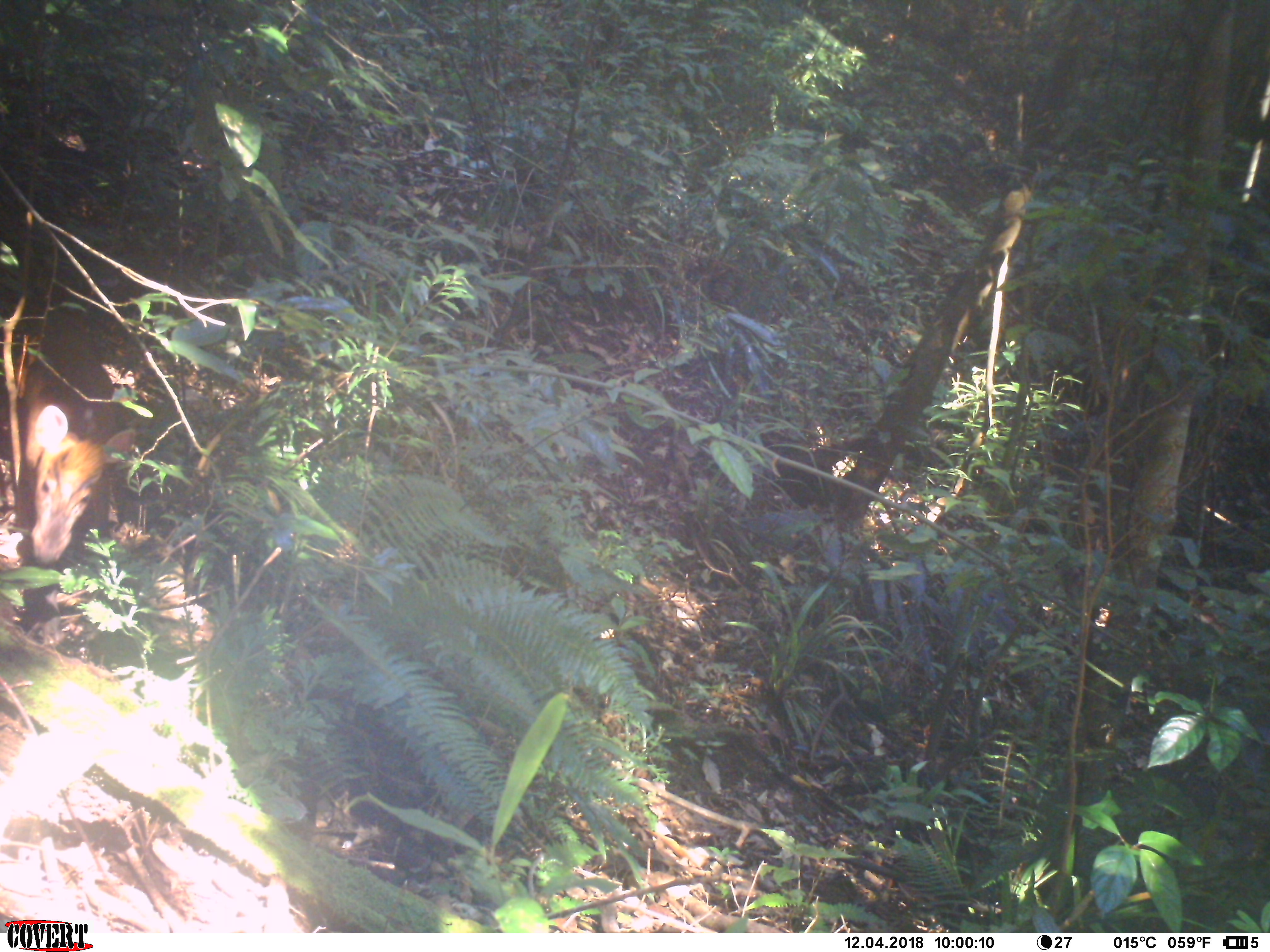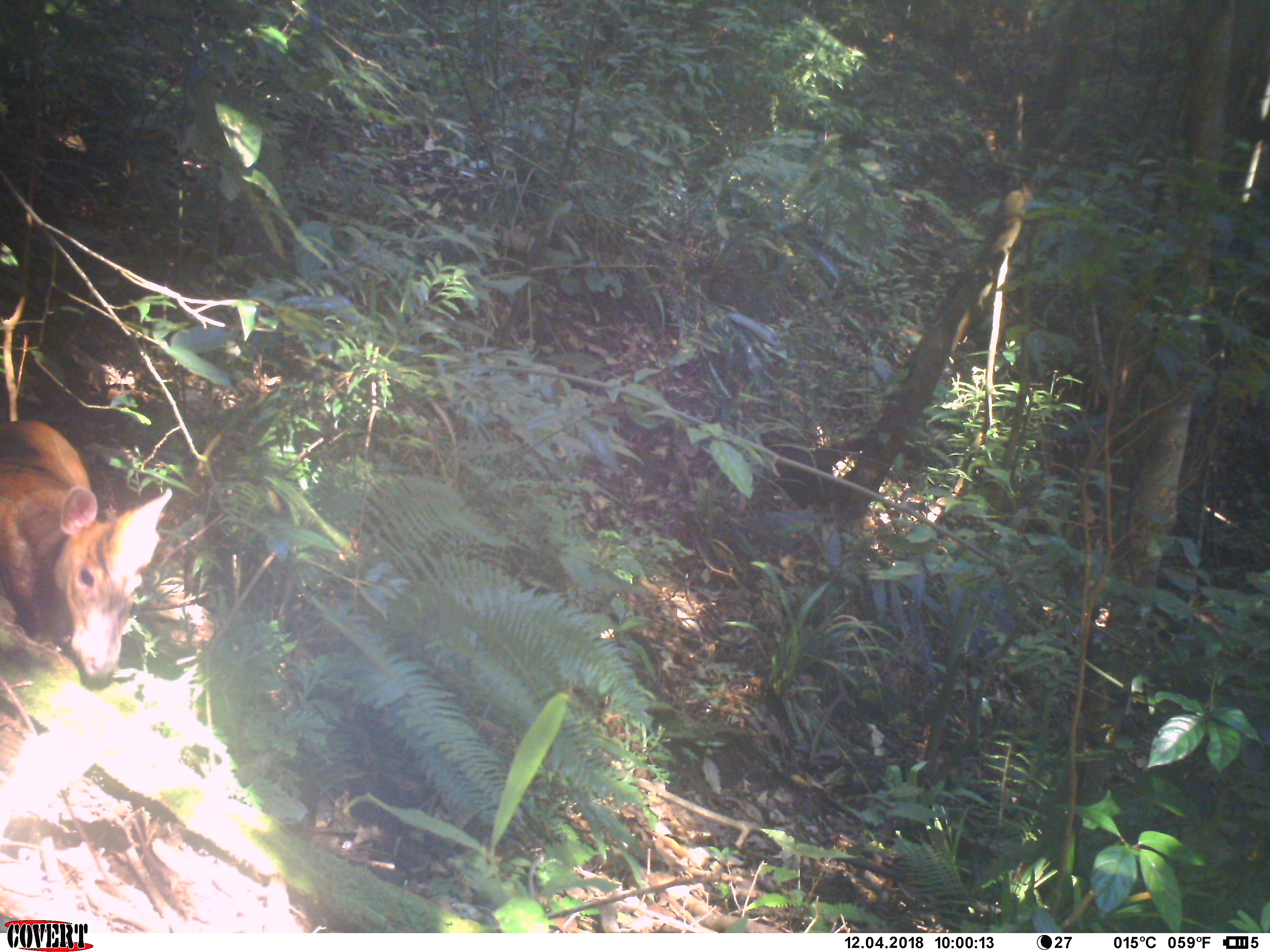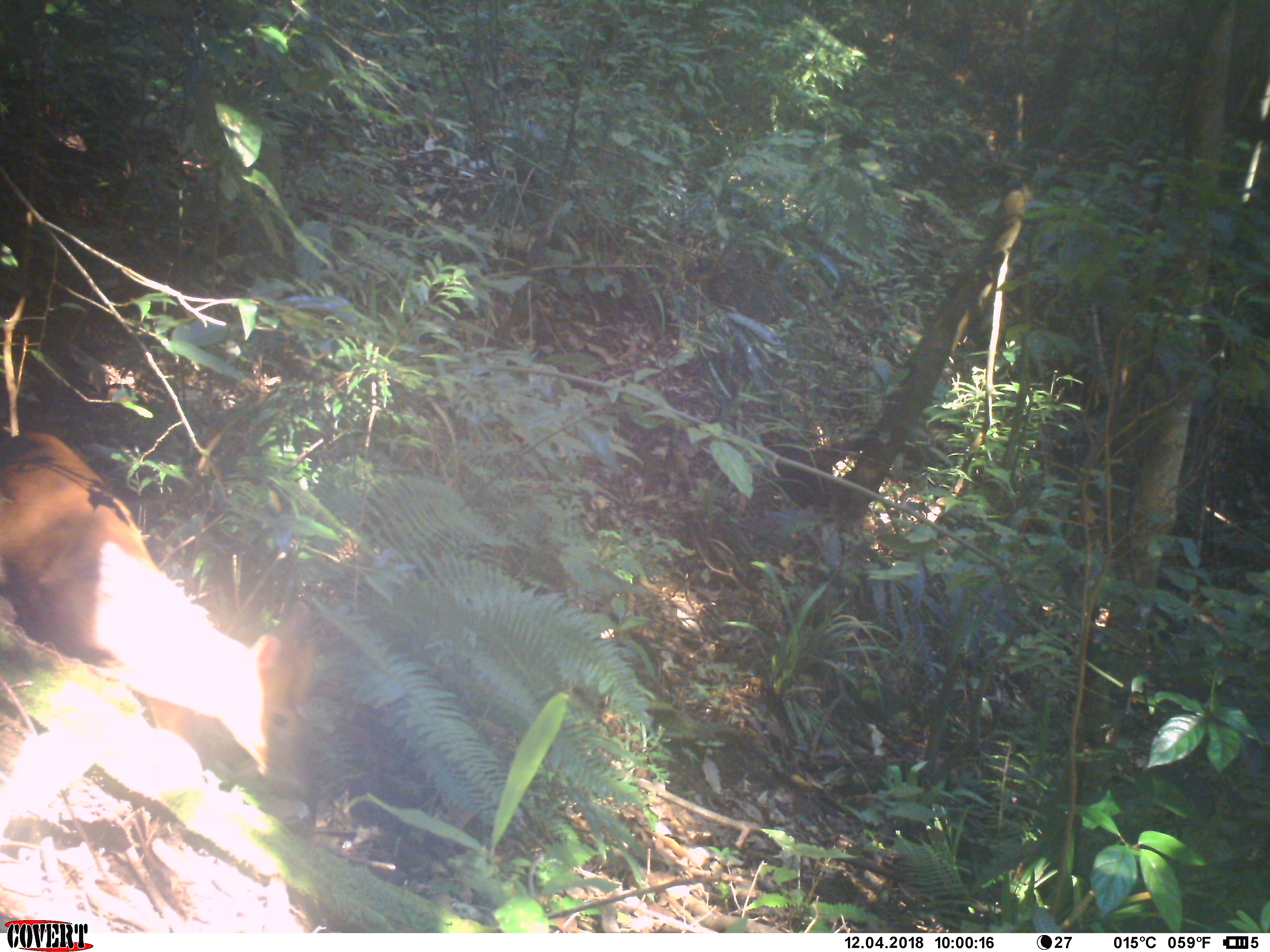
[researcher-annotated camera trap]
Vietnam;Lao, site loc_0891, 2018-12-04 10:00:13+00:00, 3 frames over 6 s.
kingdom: Animalia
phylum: Chordata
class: Mammalia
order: Artiodactyla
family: Cervidae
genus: Muntiacus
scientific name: Muntiacus rooseveltorum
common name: roosevelt's muntjac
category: roosevelts muntjac group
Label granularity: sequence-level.